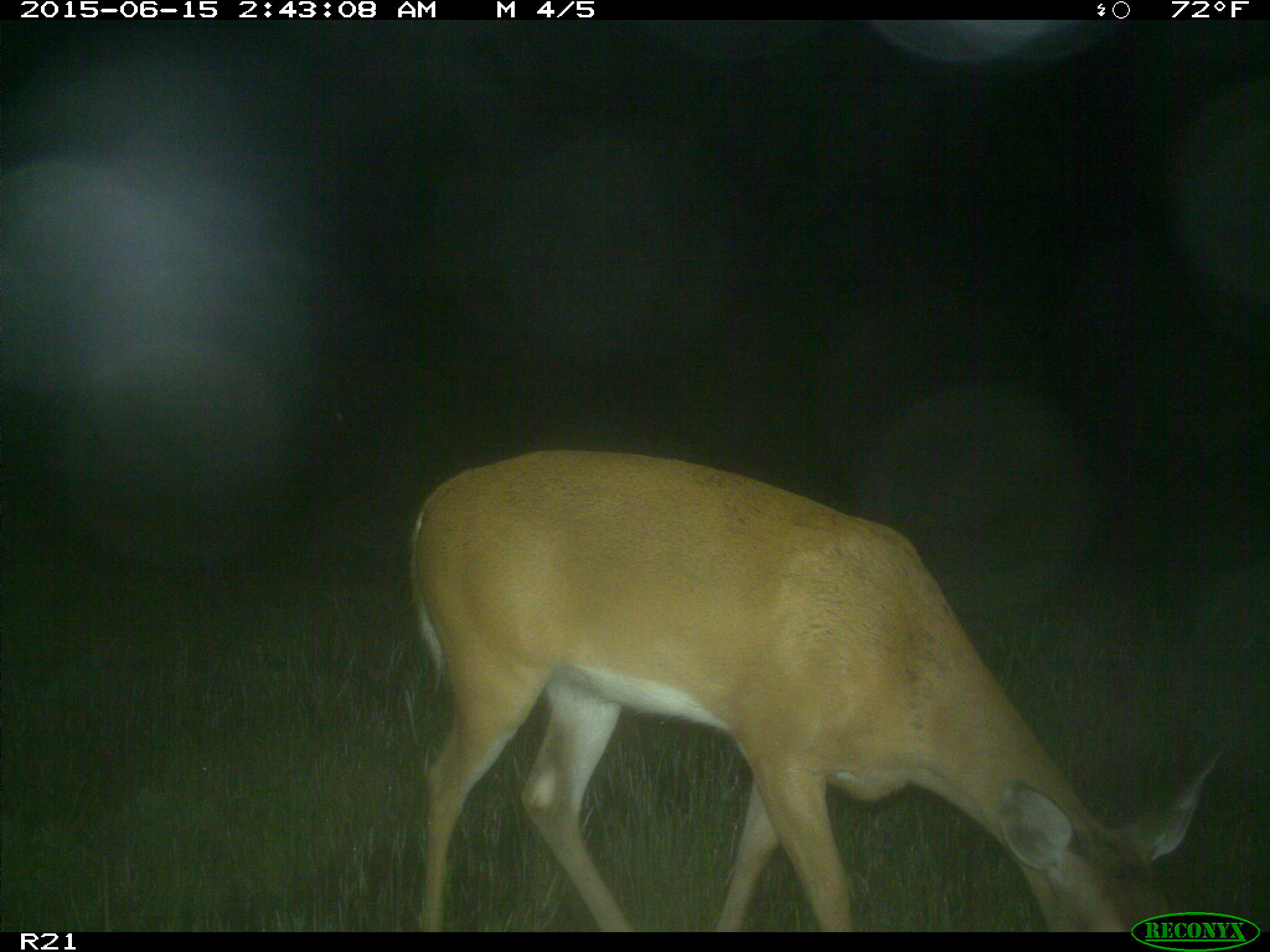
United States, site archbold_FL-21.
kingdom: Animalia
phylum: Chordata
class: Mammalia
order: Artiodactyla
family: Cervidae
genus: Odocoileus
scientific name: Odocoileus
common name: deer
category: unidentified deer